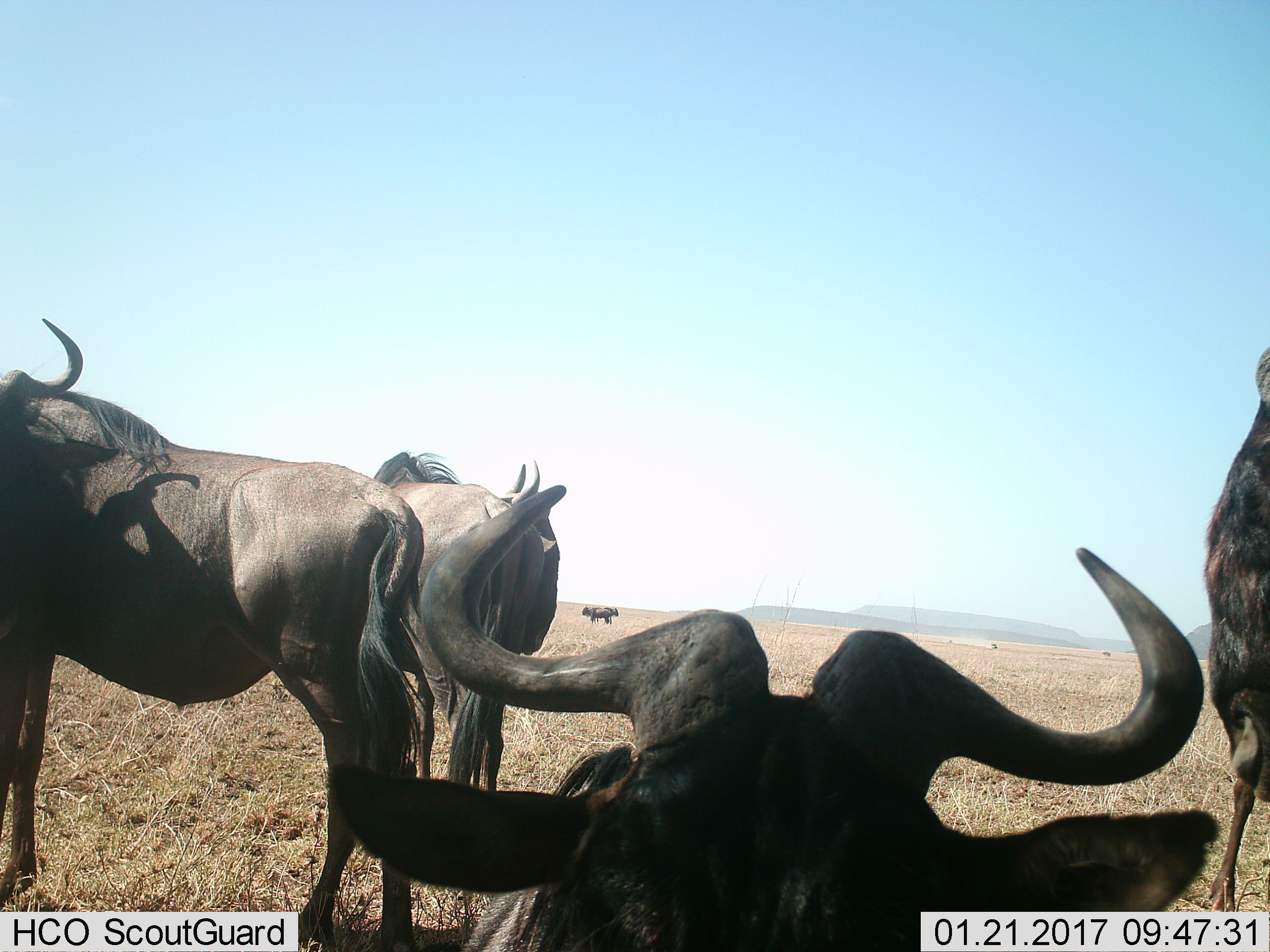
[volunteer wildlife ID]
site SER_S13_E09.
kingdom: Animalia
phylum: Chordata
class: Mammalia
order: Artiodactyla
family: Bovidae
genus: Connochaetes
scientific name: Connochaetes taurinus taurinus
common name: blue wildebeest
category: wildebeestblue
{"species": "wildebeestblue (blue wildebeest) (Connochaetes taurinus taurinus)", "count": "7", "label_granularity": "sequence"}